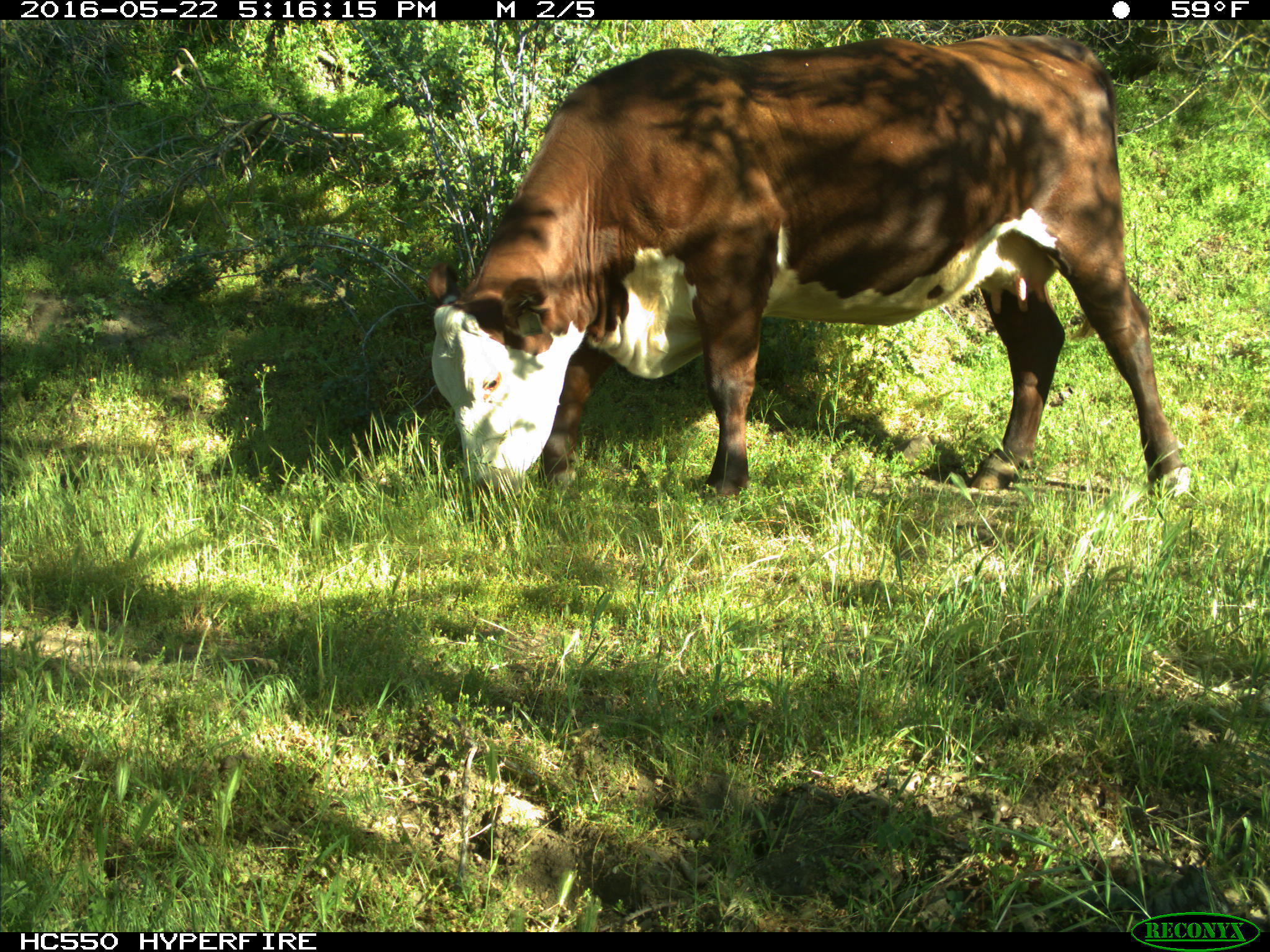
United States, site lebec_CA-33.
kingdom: Animalia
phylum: Chordata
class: Mammalia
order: Artiodactyla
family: Bovidae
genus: Bos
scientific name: Bos taurus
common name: domestic cow